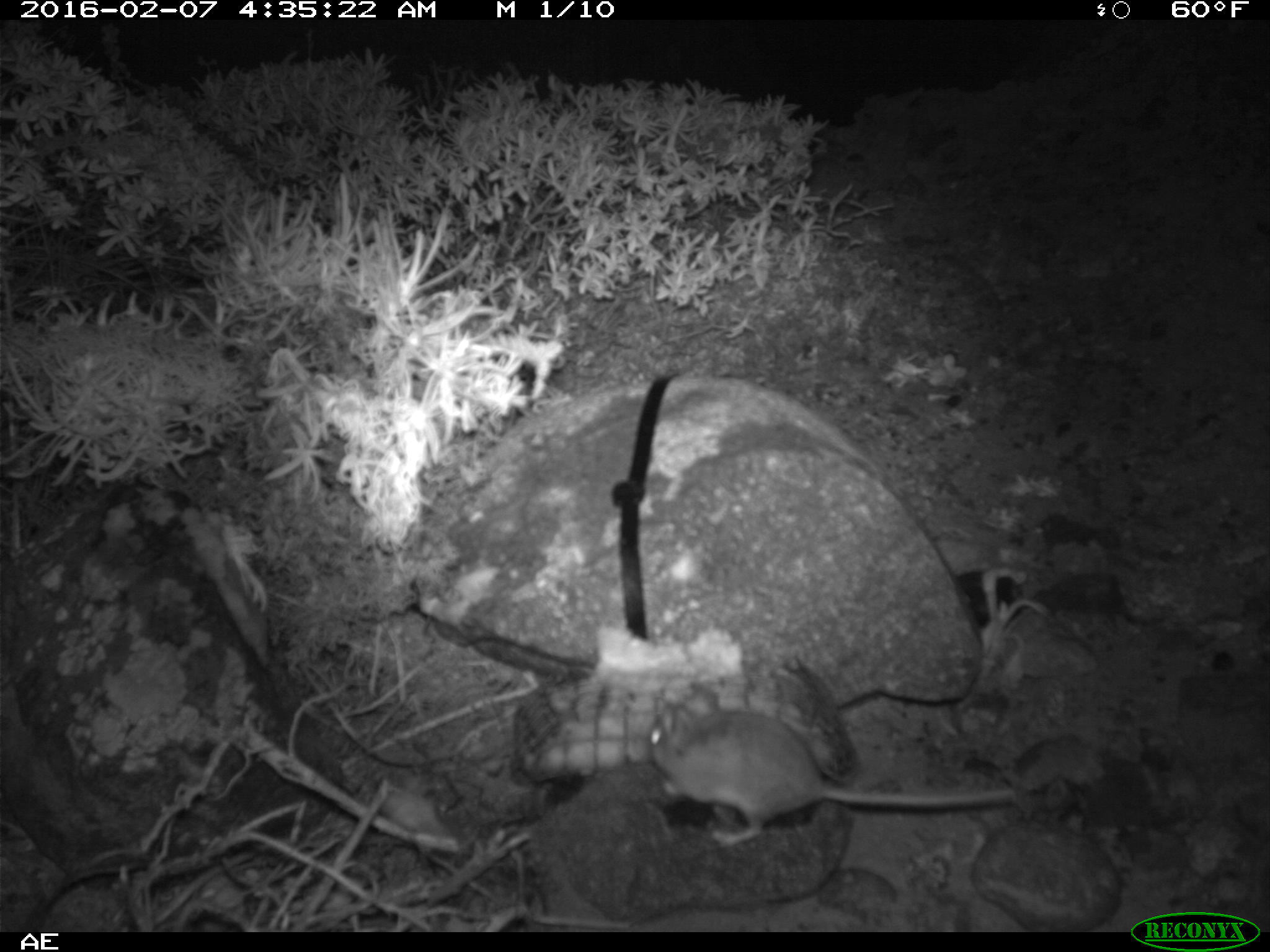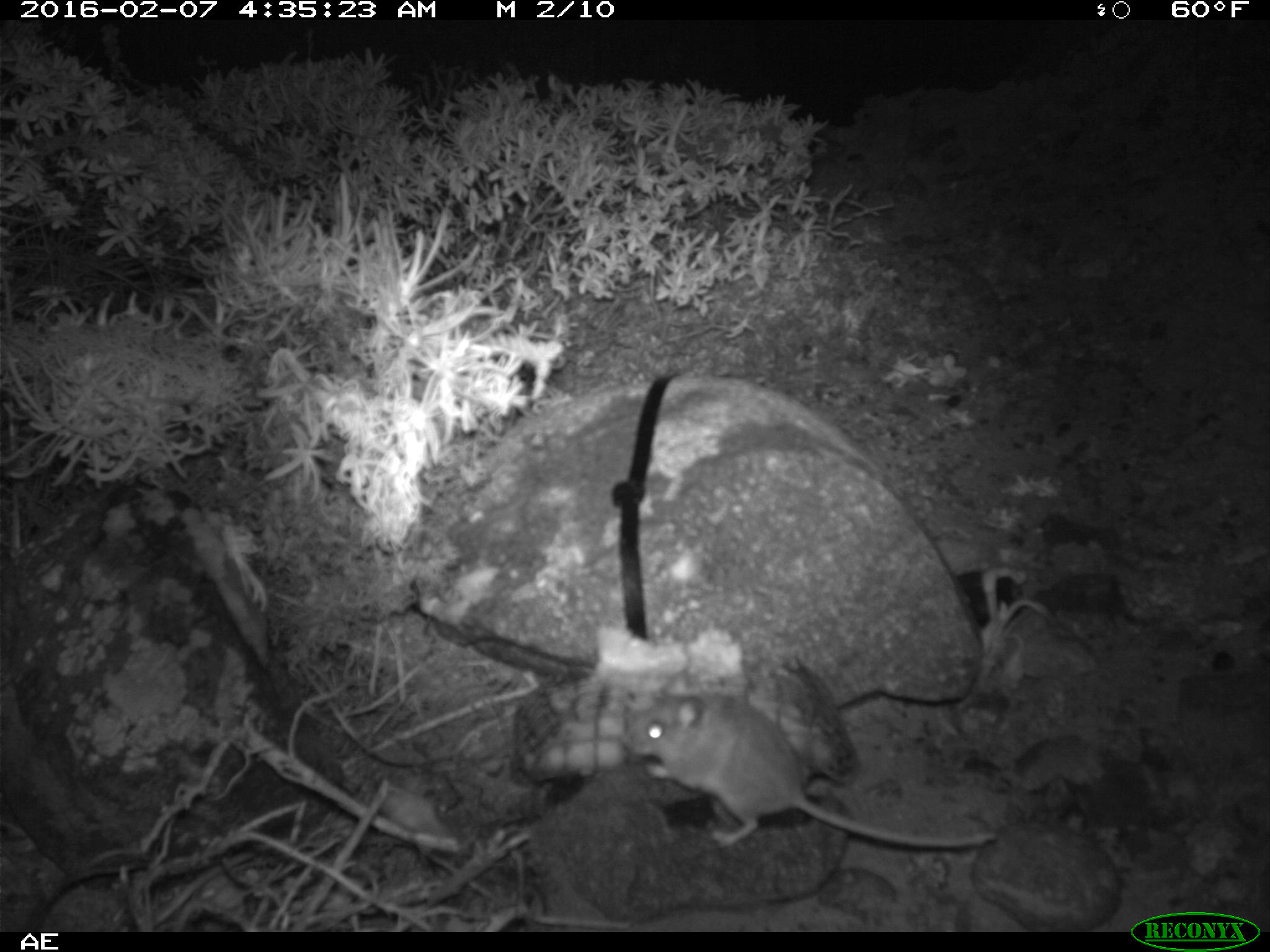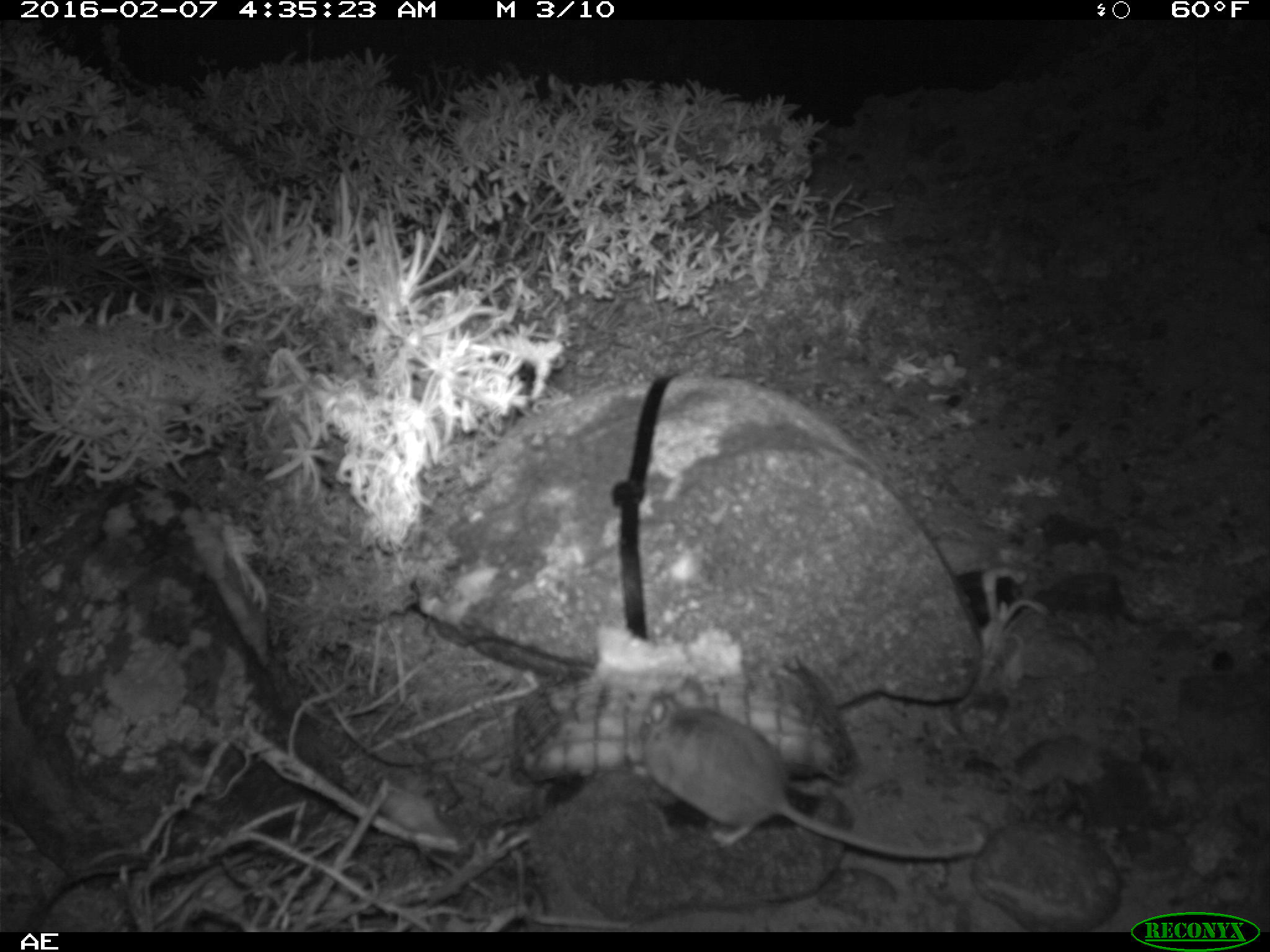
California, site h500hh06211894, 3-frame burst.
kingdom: Animalia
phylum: Chordata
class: Mammalia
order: Rodentia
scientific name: Rodentia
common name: rodent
Rodent (Rodentia).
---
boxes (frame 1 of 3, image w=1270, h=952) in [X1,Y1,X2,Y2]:
rodent: [648,681,1017,845]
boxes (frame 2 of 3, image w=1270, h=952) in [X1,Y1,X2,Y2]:
rodent: [618,690,997,871]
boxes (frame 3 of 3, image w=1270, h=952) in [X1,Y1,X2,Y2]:
rodent: [632,675,984,860]